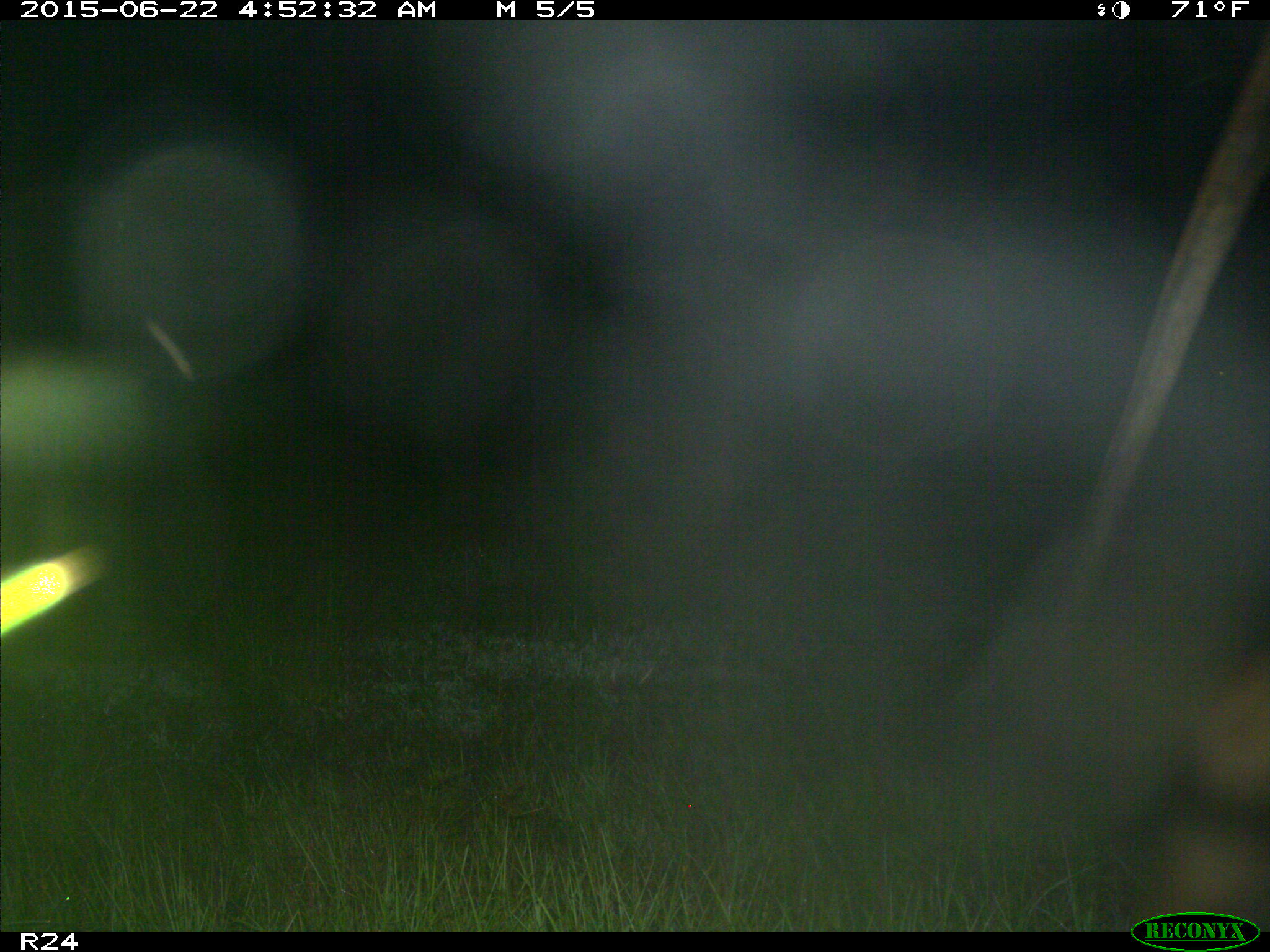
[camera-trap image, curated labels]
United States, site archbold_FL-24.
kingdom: Animalia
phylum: Chordata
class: Mammalia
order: Artiodactyla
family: Bovidae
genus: Bos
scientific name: Bos taurus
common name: domestic cow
Bos taurus (domestic cow).